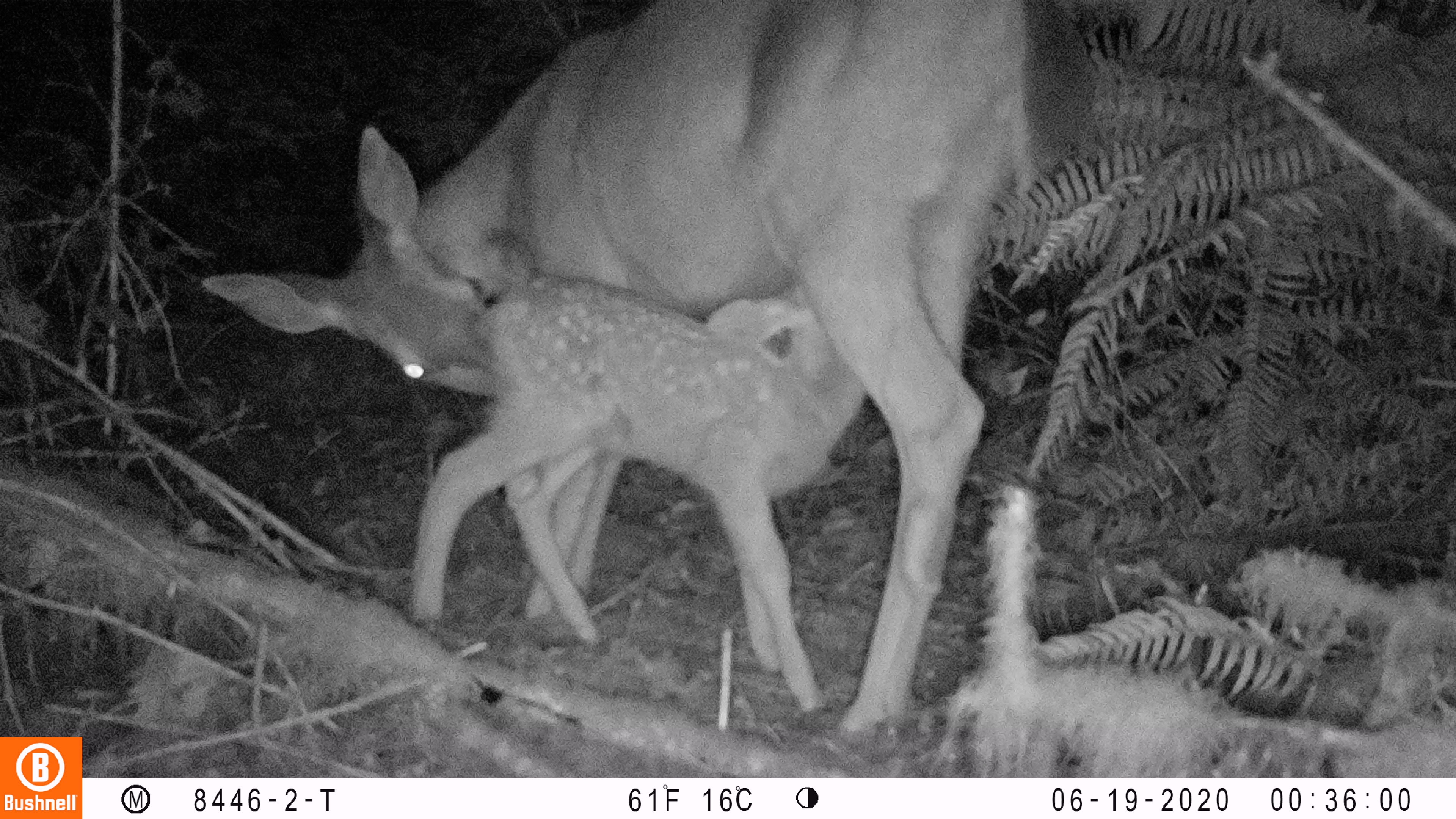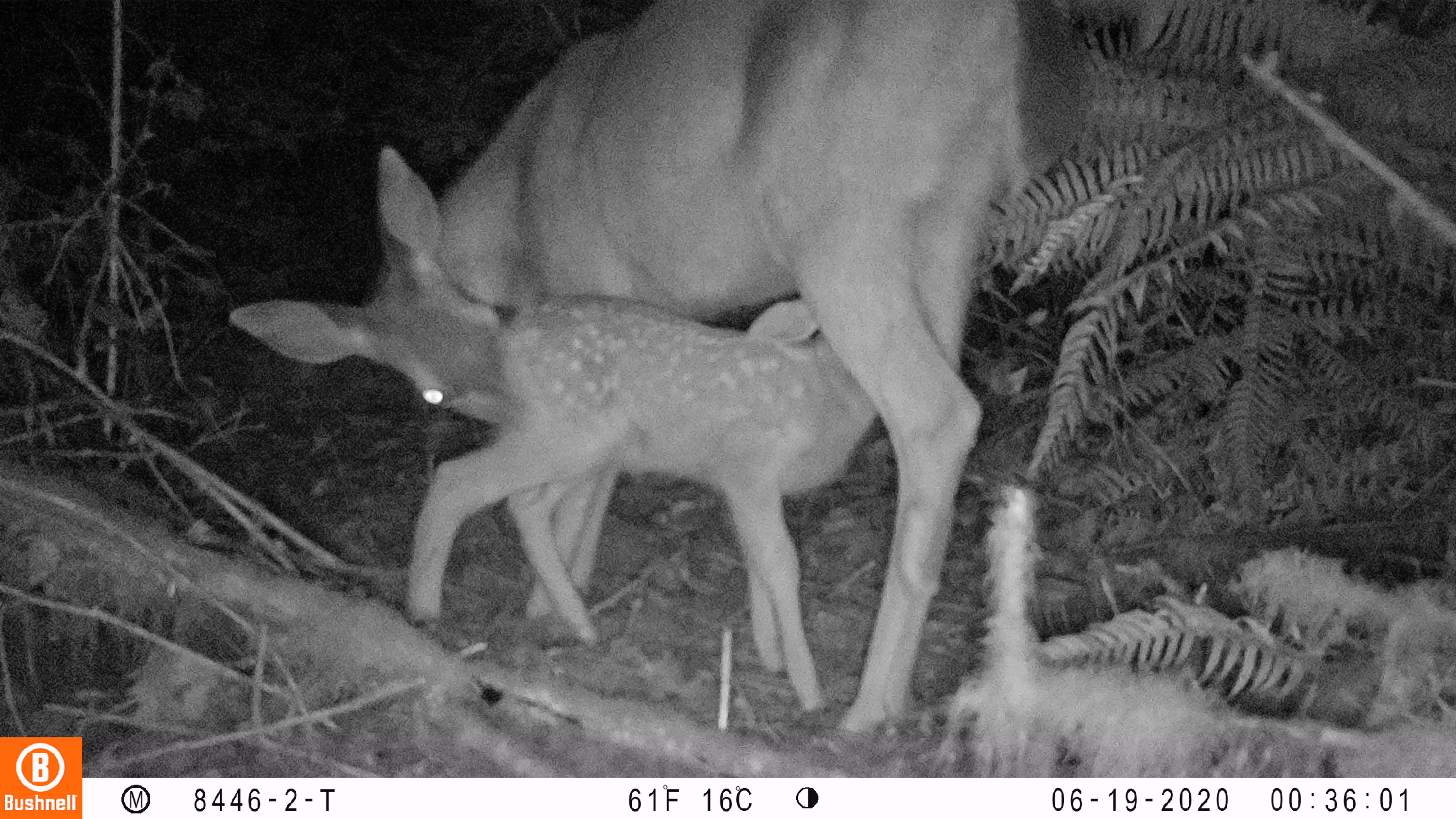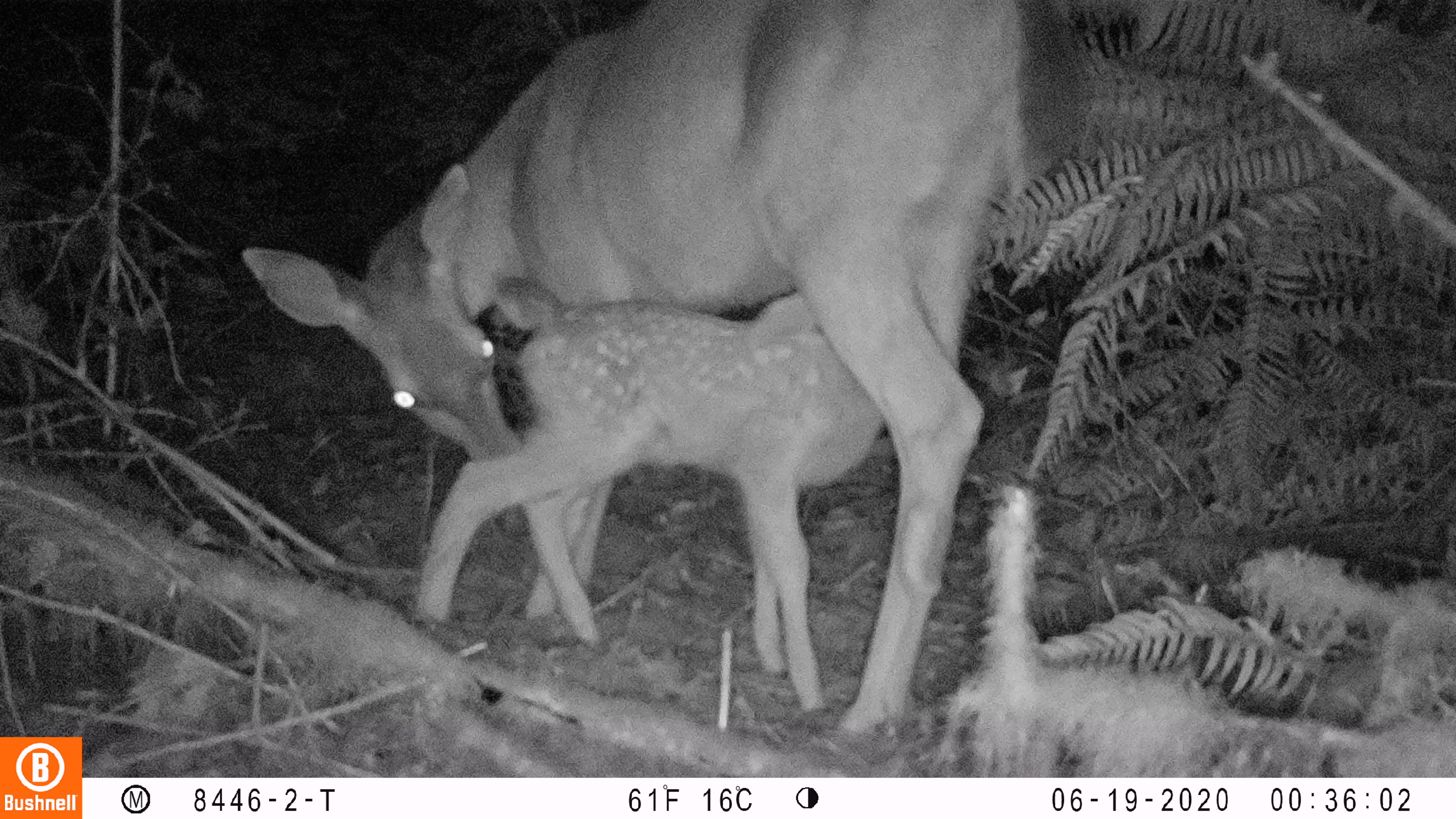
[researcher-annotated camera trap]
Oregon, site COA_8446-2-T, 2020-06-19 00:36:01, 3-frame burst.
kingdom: Animalia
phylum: Chordata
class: Mammalia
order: Artiodactyla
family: Cervidae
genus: Odocoileus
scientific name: Odocoileus hemionus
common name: black-tailed deer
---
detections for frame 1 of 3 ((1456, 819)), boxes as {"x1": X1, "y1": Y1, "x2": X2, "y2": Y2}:
black-tailed deer: {"x1": 192, "y1": 2, "x2": 1104, "y2": 744}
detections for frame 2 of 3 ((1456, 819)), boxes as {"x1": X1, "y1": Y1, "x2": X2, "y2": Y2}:
black-tailed deer: {"x1": 218, "y1": 0, "x2": 1094, "y2": 746}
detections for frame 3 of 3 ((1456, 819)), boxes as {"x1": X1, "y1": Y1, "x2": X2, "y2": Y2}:
black-tailed deer: {"x1": 230, "y1": 0, "x2": 1091, "y2": 751}